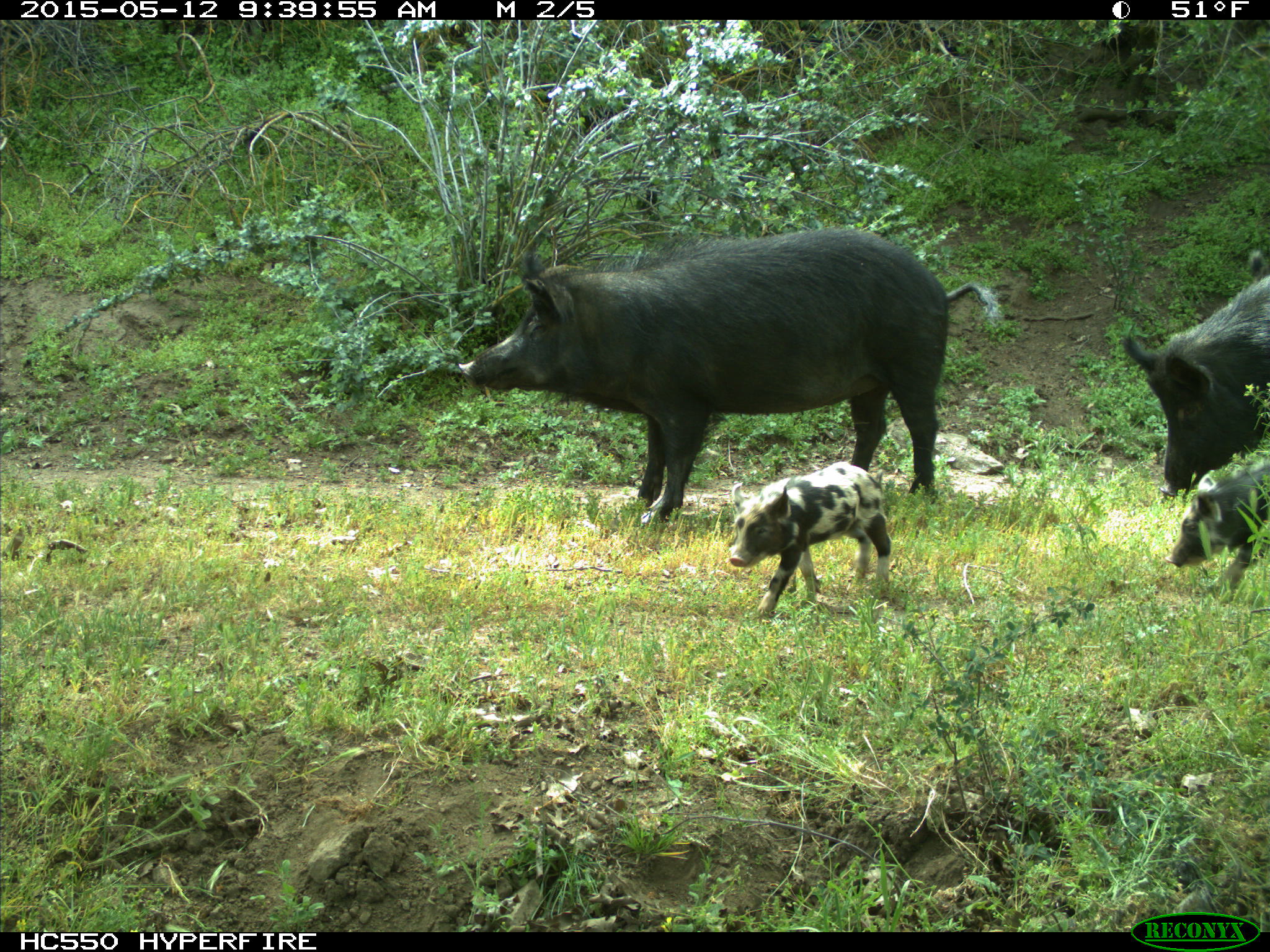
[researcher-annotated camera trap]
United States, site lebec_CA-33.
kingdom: Animalia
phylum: Chordata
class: Mammalia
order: Artiodactyla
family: Suidae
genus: Sus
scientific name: Sus scrofa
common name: wild boar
Sus scrofa (wild boar).